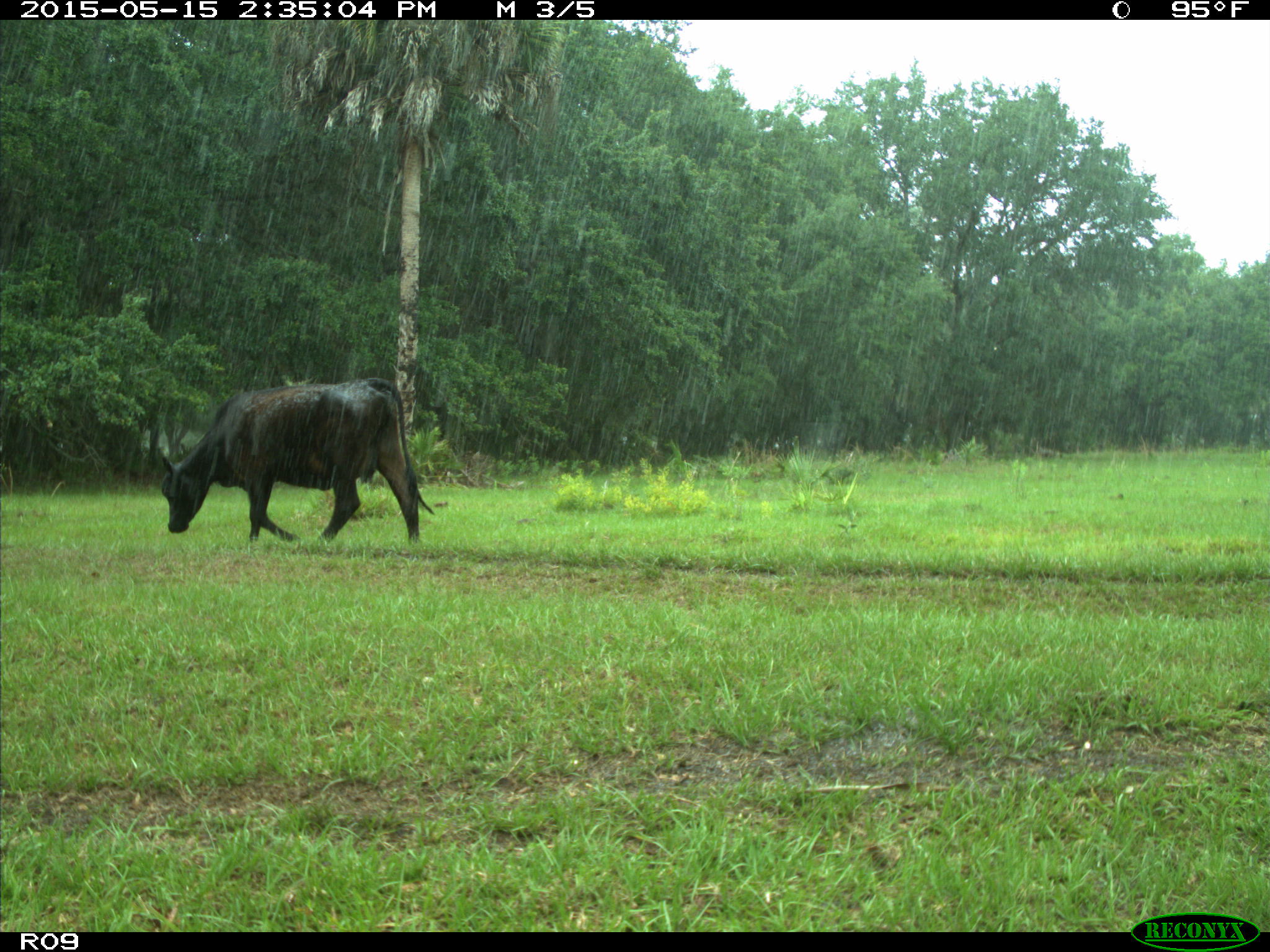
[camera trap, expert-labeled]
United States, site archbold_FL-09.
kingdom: Animalia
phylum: Chordata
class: Mammalia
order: Artiodactyla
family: Bovidae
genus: Bos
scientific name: Bos taurus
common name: domestic cow